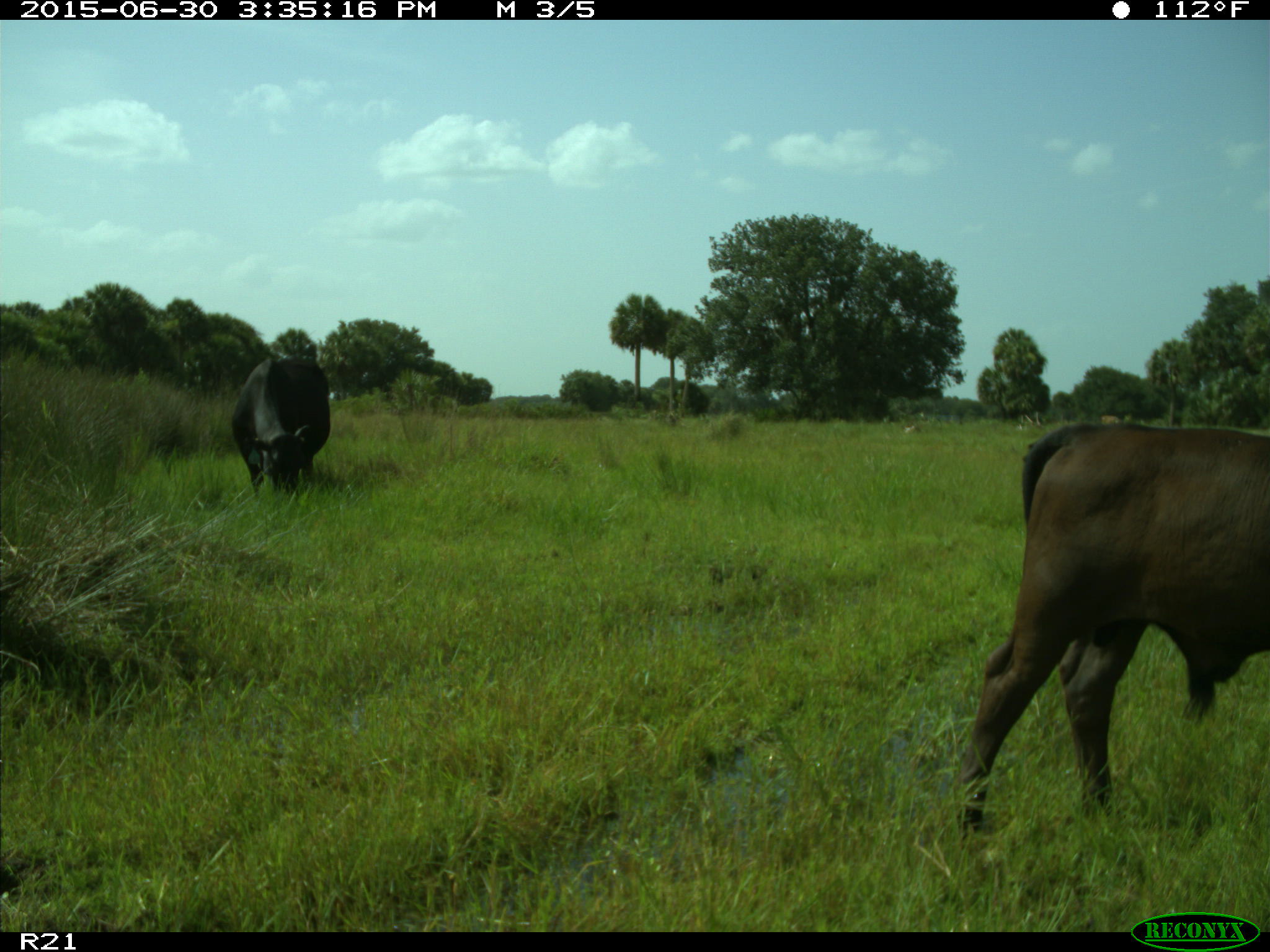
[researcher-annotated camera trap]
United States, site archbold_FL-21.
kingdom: Animalia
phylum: Chordata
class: Mammalia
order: Artiodactyla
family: Bovidae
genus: Bos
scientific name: Bos taurus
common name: domestic cow